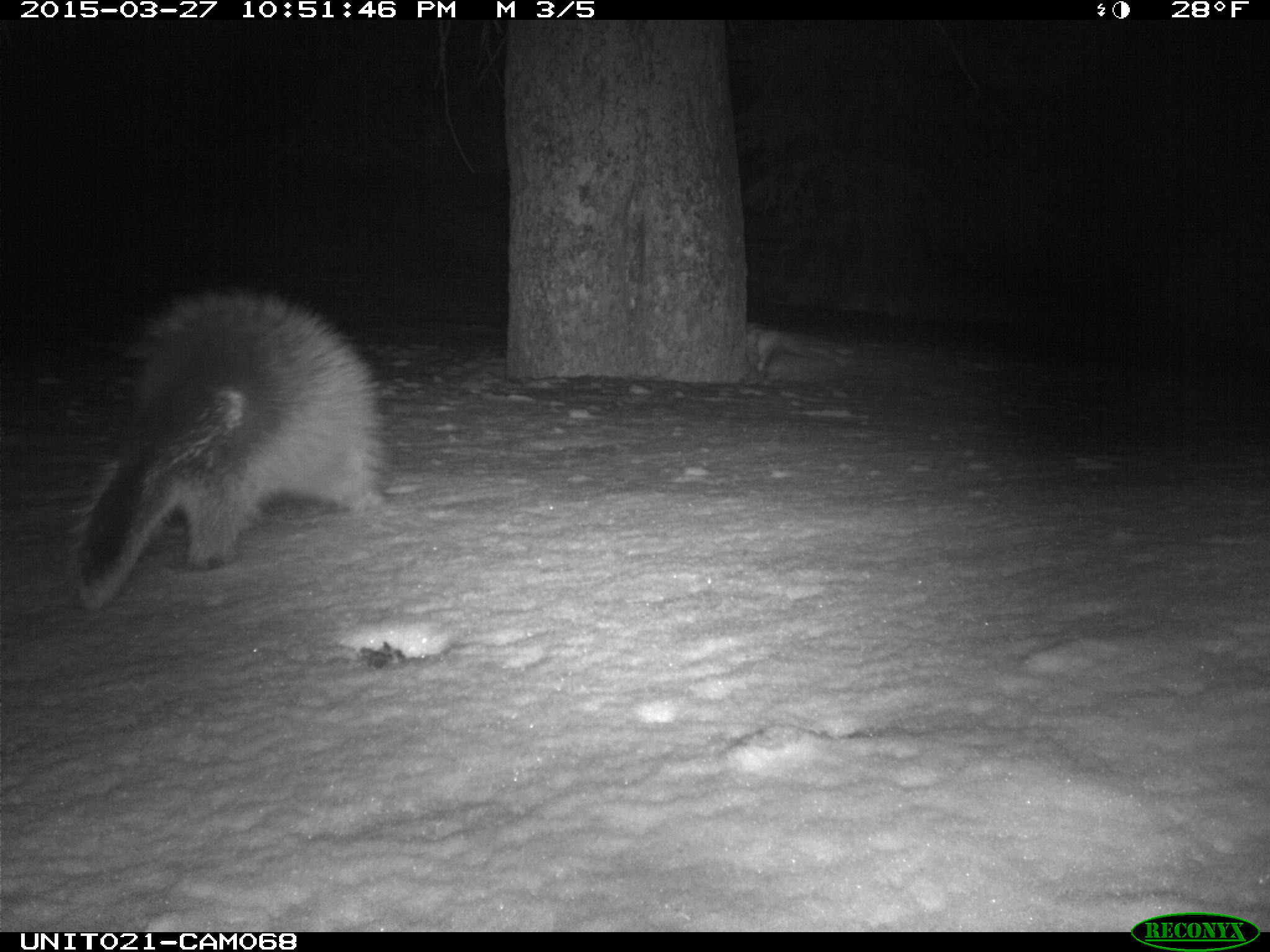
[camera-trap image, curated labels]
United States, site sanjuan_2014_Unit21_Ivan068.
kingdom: Animalia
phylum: Chordata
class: Mammalia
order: Rodentia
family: Erethizontidae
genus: Erethizon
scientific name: Erethizon dorsatum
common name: north american porcupine